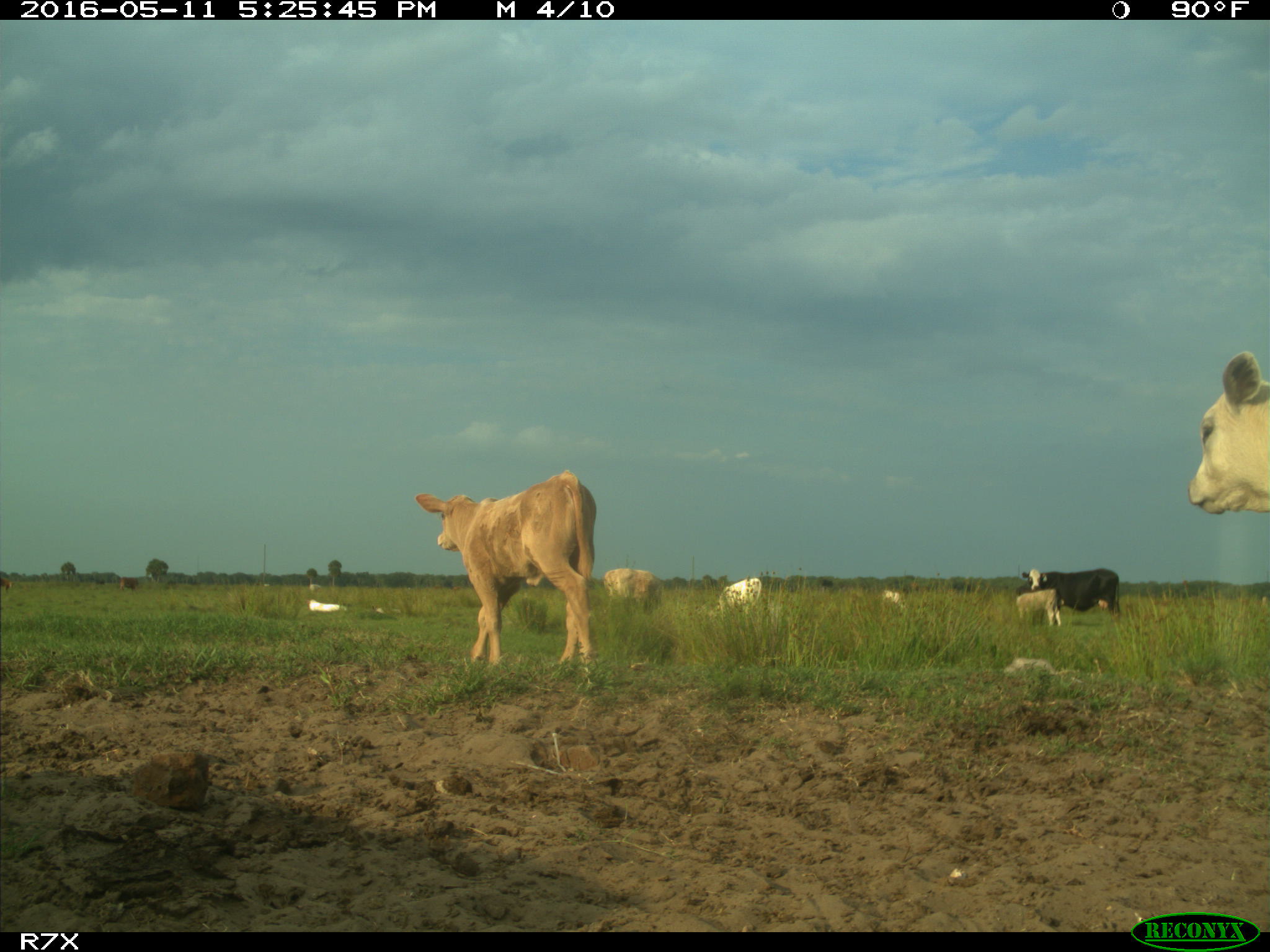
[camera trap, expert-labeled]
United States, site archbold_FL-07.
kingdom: Animalia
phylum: Chordata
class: Mammalia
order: Artiodactyla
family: Bovidae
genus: Bos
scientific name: Bos taurus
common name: domestic cow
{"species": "Bos taurus (domestic cow)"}